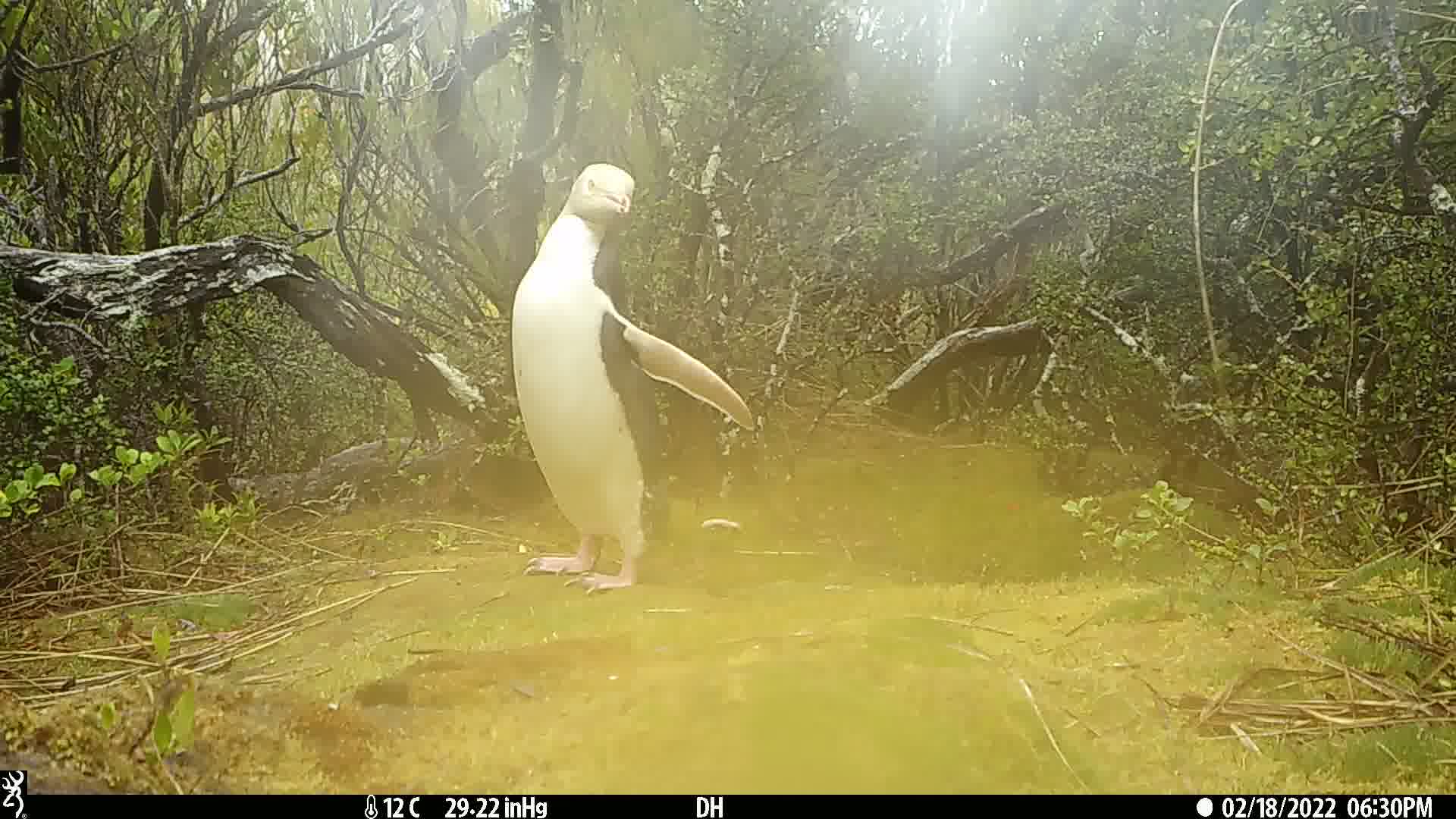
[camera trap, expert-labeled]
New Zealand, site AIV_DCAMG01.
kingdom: Animalia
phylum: Chordata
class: Aves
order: Sphenisciformes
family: Spheniscidae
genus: Megadyptes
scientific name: Megadyptes antipodes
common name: yellow-eyed penguin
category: yellow eyed penguin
Yellow eyed penguin (yellow-eyed penguin) (Megadyptes antipodes).